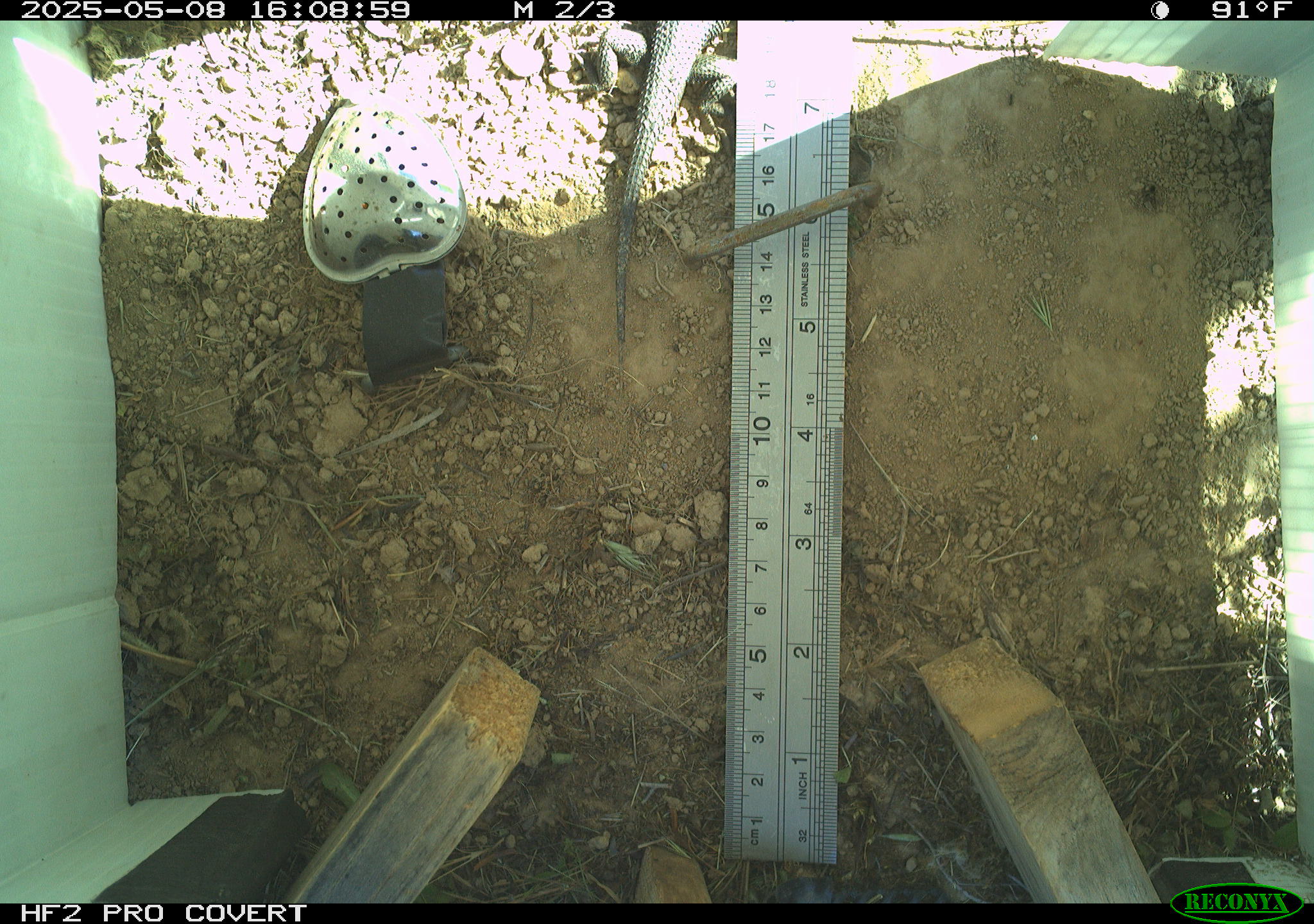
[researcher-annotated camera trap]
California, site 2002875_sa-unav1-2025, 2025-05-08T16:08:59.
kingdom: Animalia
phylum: Chordata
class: Reptilia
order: Squamata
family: Phrynosomatidae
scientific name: Phrynosomatidae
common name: north american spiny lizards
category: sceloporus/uta species